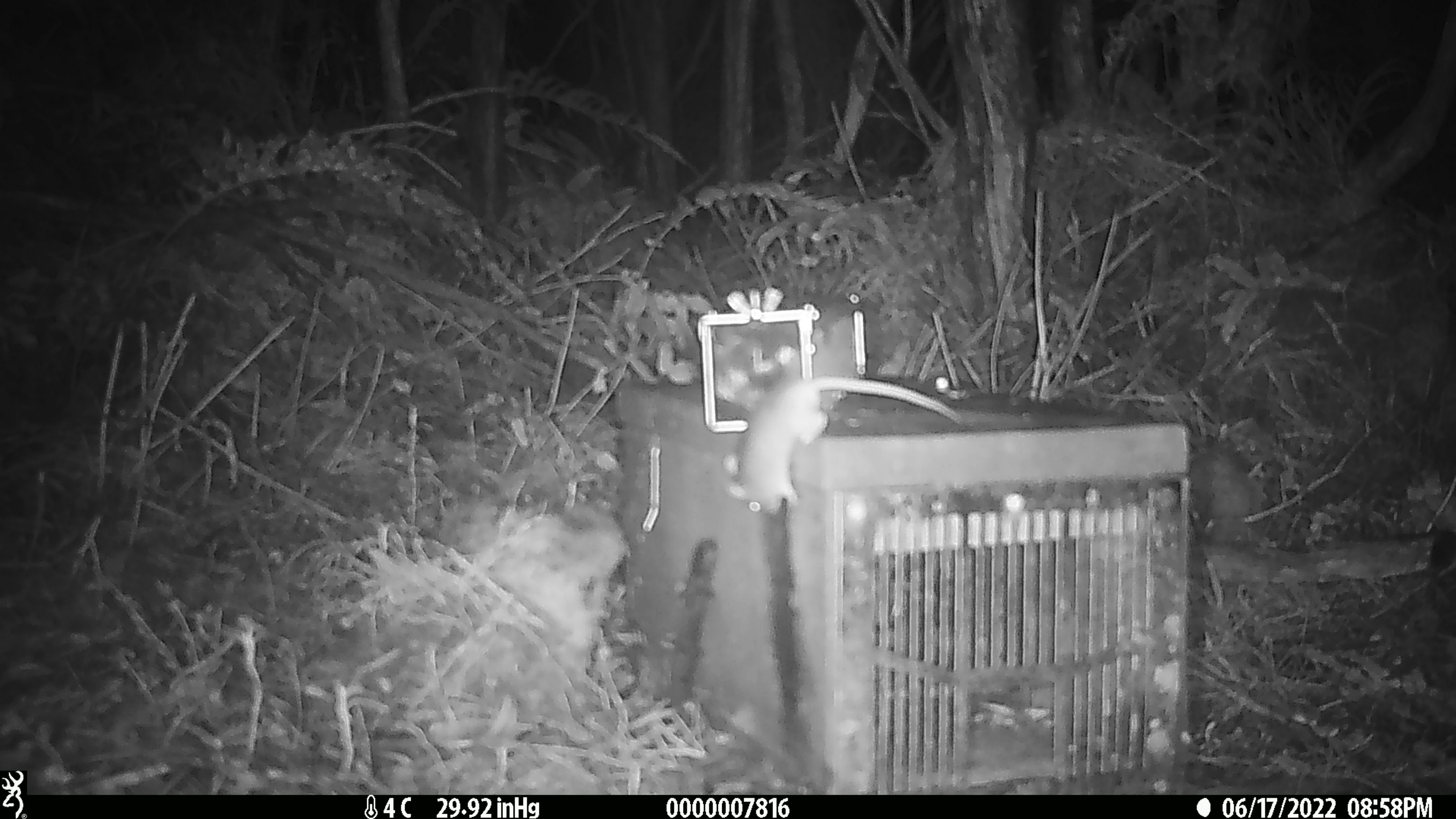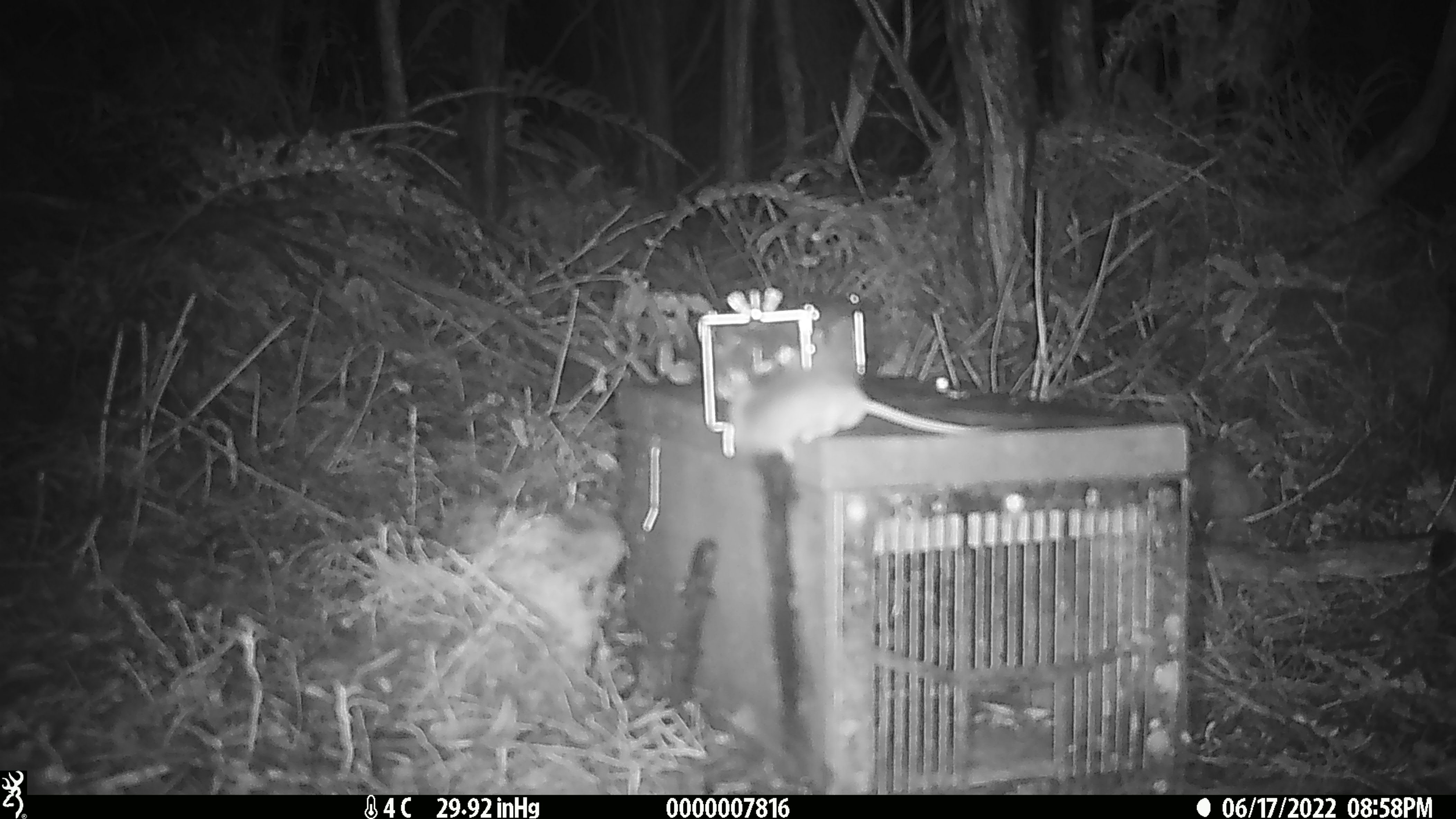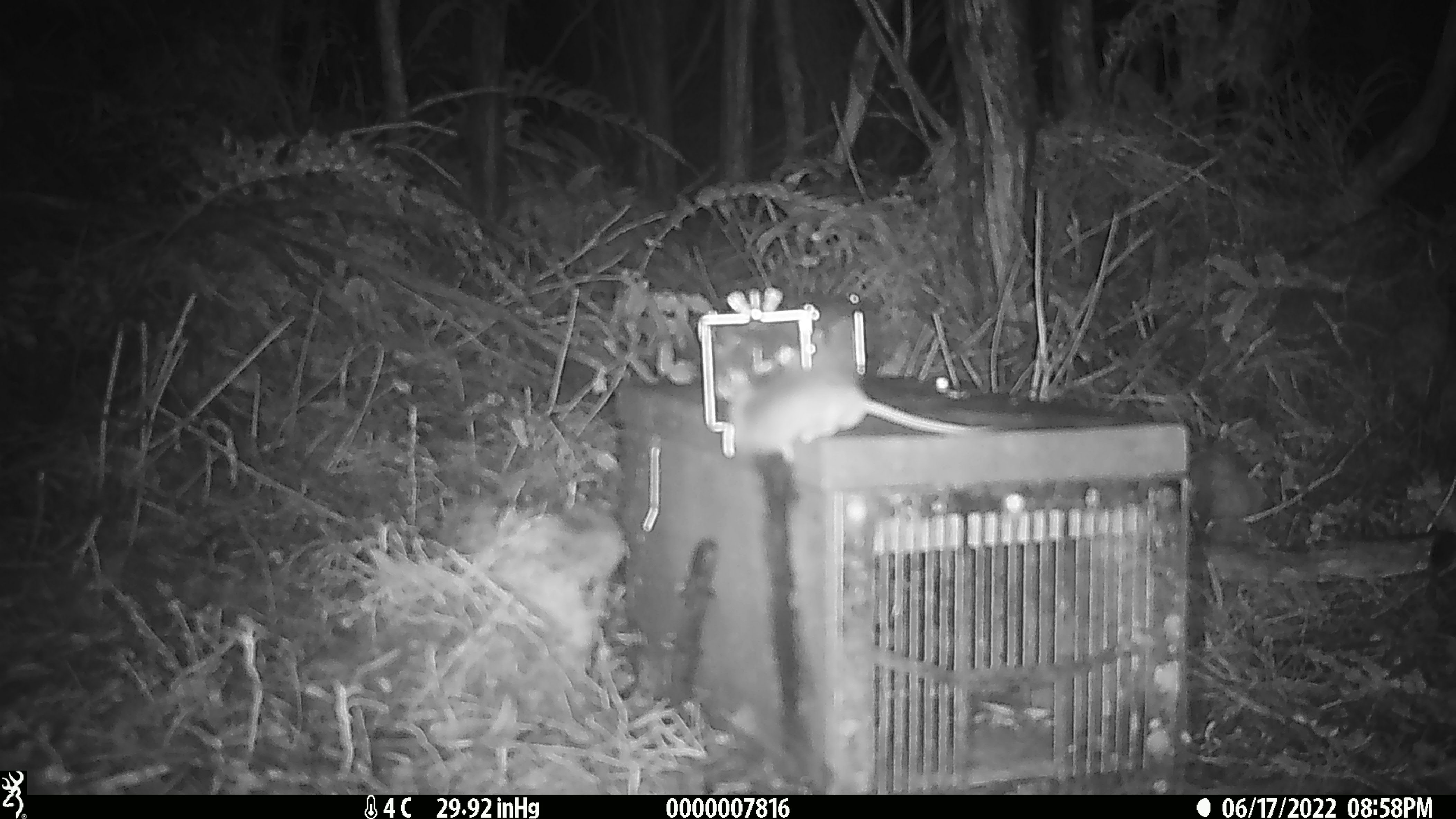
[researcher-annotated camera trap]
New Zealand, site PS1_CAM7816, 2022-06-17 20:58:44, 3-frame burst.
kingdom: Animalia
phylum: Chordata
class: Mammalia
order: Rodentia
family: Muridae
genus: Mus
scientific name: Mus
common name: mouse